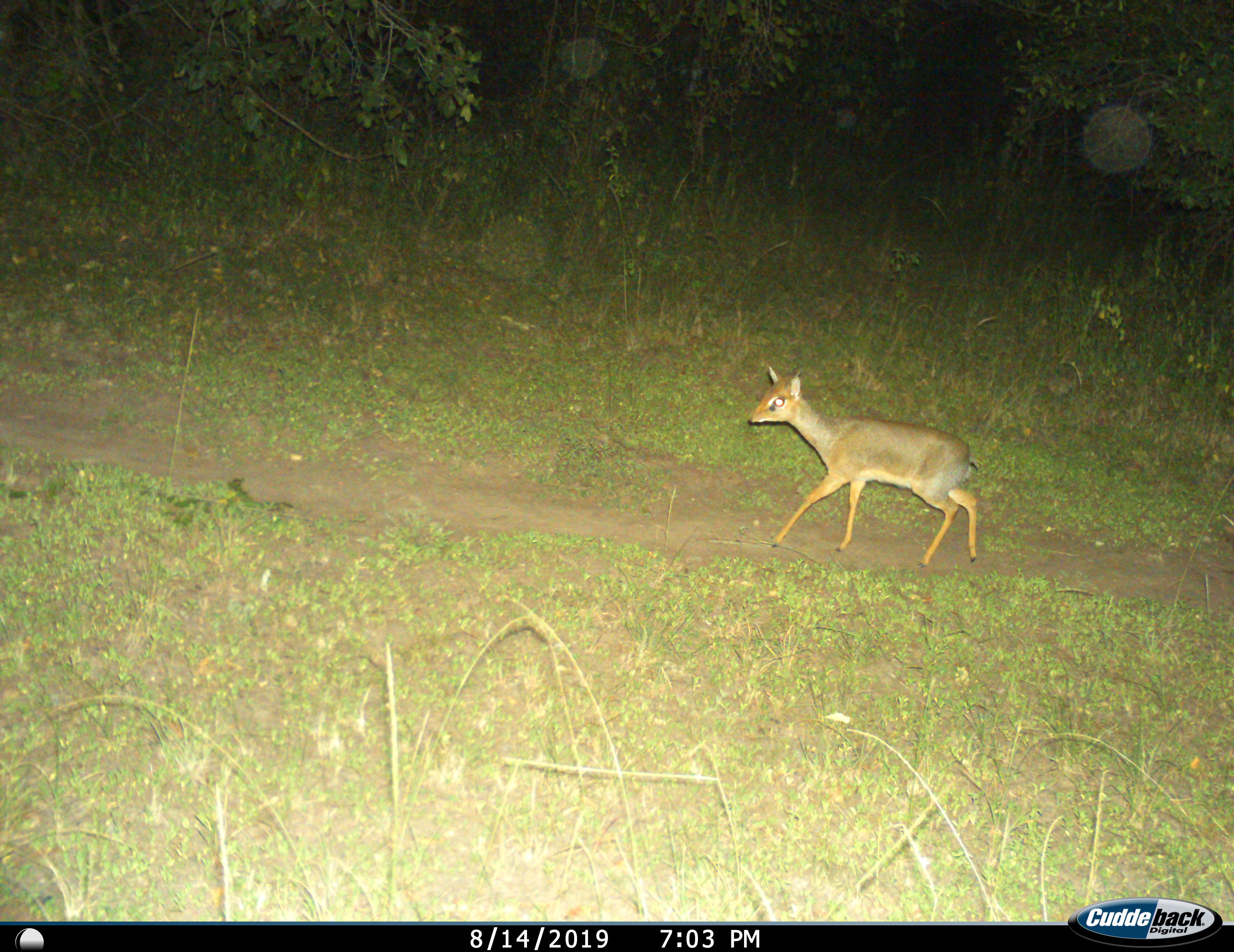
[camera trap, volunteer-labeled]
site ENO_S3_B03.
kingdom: Animalia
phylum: Chordata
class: Mammalia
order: Artiodactyla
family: Bovidae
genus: Madoqua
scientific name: Madoqua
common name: dik-dik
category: dikdik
Dikdik (dik-dik) (Madoqua), count 1. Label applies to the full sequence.